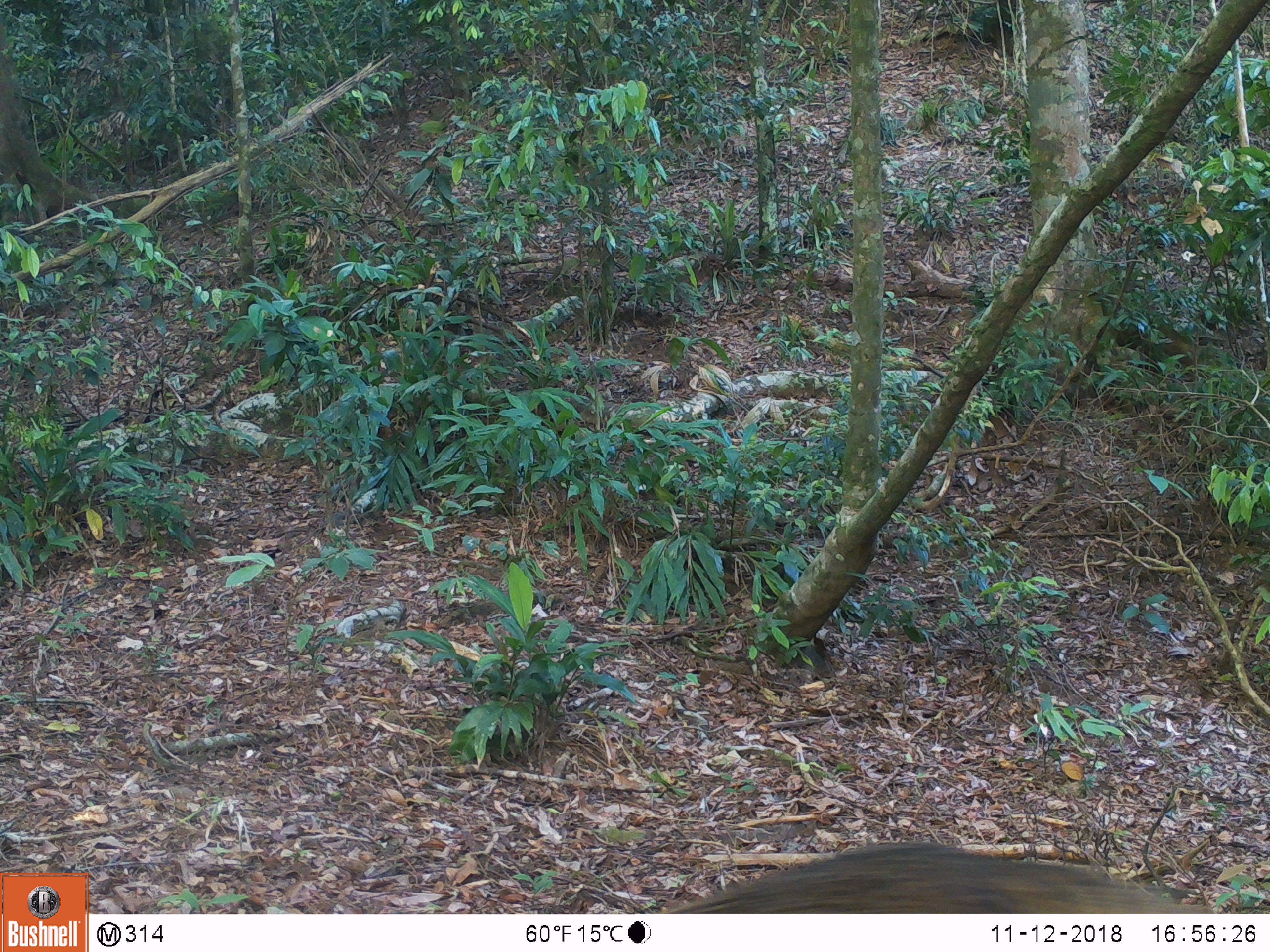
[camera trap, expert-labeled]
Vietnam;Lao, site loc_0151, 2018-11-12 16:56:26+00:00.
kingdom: Animalia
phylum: Chordata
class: Mammalia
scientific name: Laurasiatheria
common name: ungulate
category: unidentified ungulates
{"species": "unidentified ungulates (ungulate) (Laurasiatheria)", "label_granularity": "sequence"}